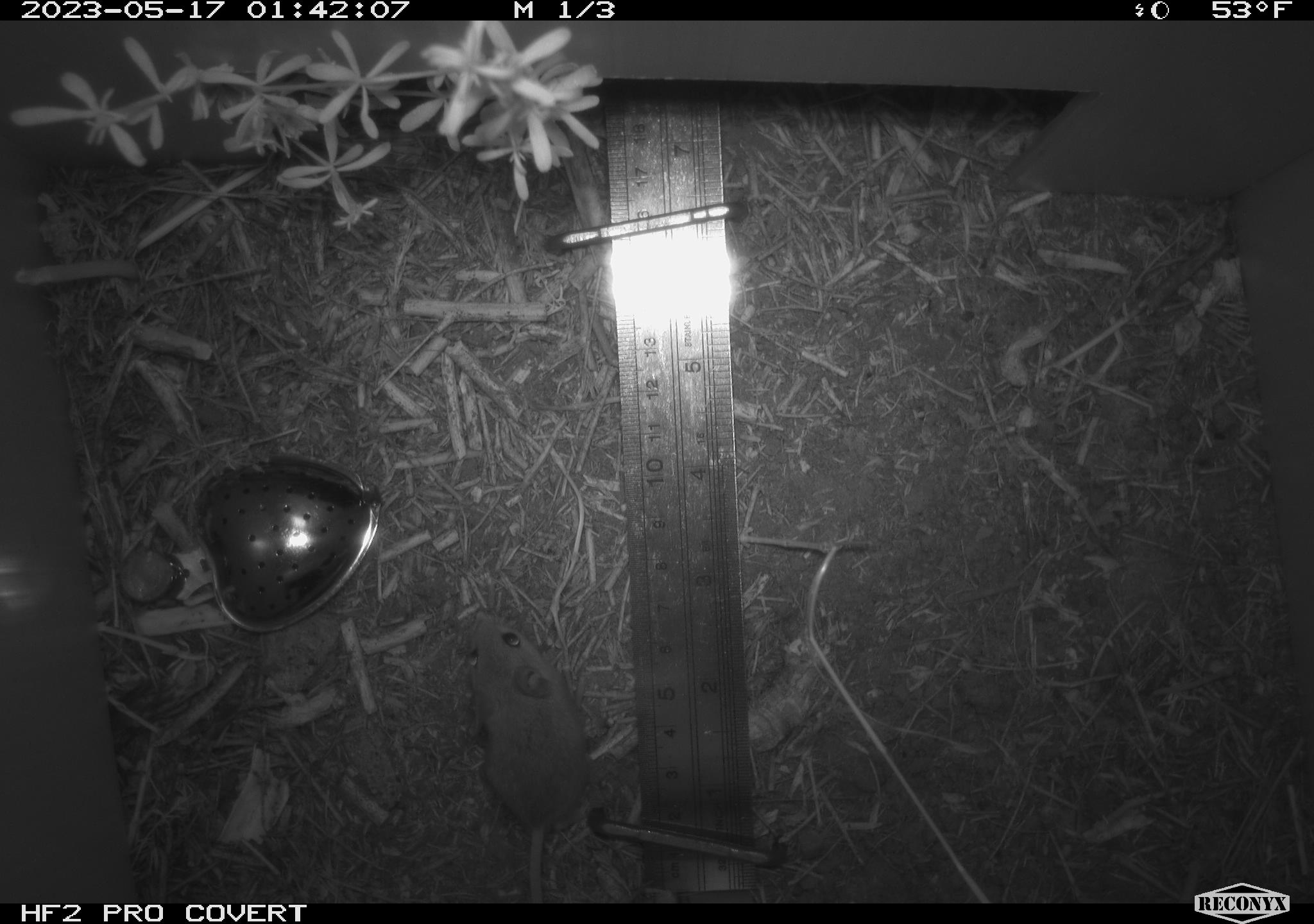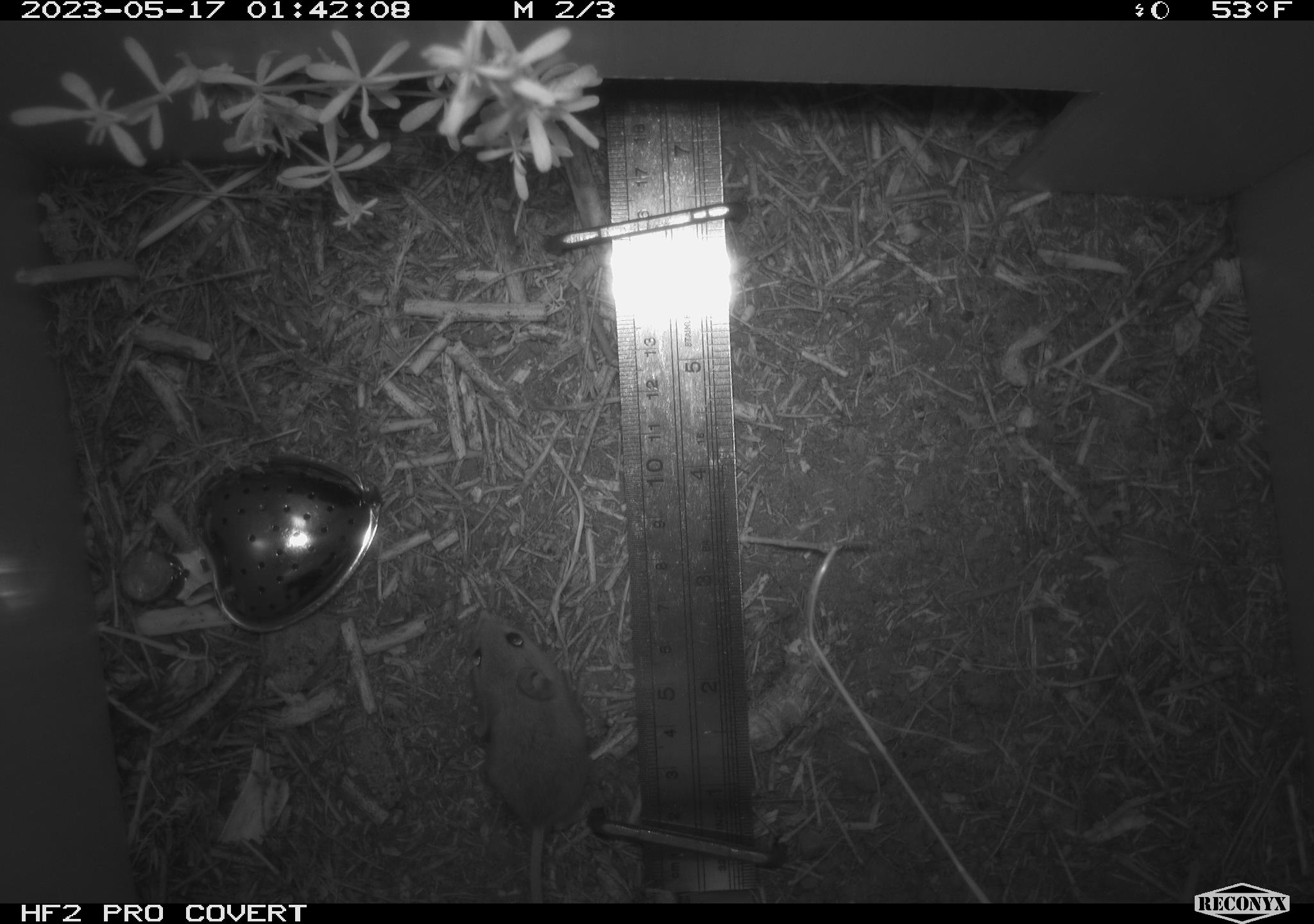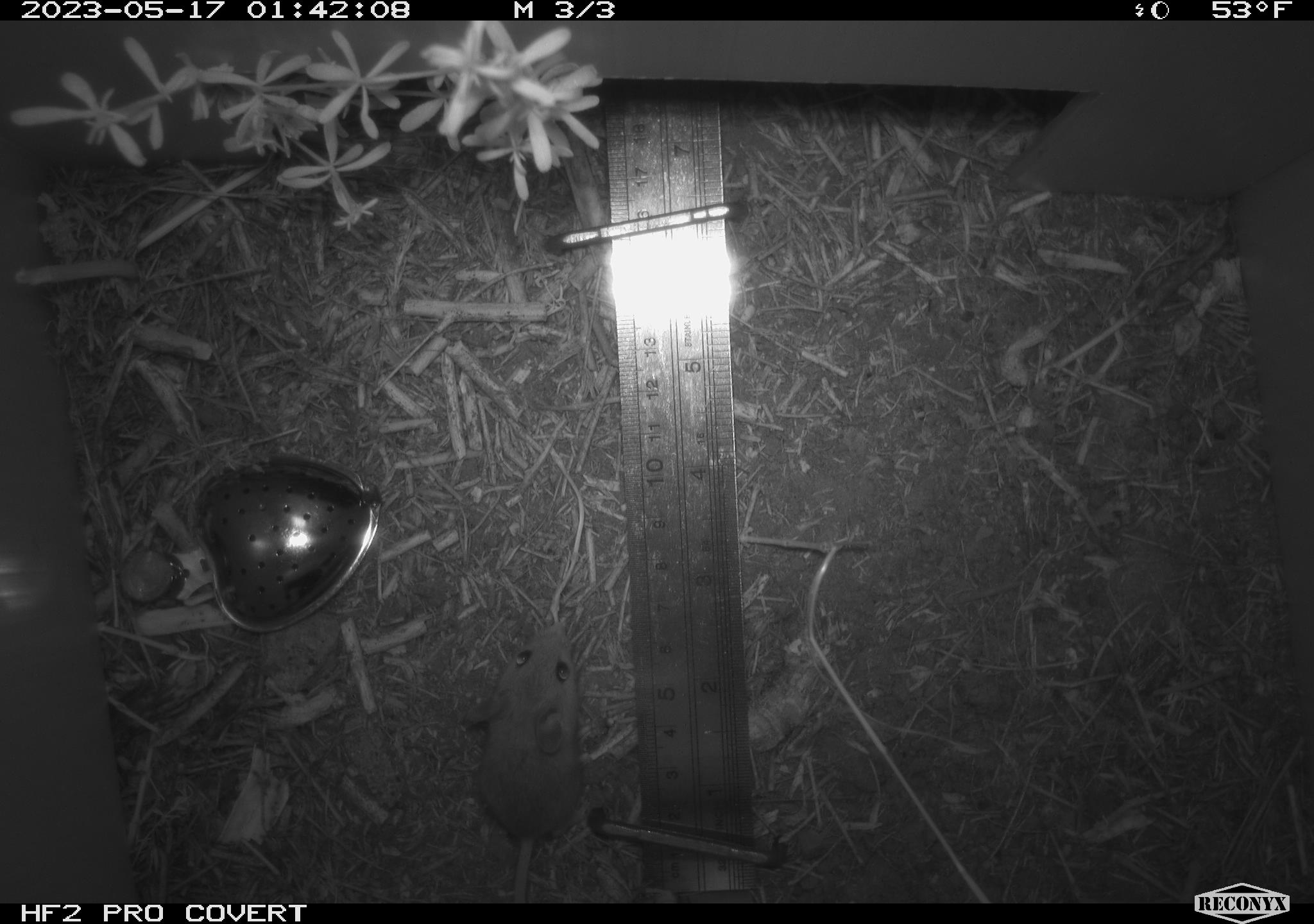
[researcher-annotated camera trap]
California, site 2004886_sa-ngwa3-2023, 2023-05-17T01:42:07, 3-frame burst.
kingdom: Animalia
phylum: Chordata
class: Mammalia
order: Rodentia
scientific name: Rodentia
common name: mouse species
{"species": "mouse species (Rodentia)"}